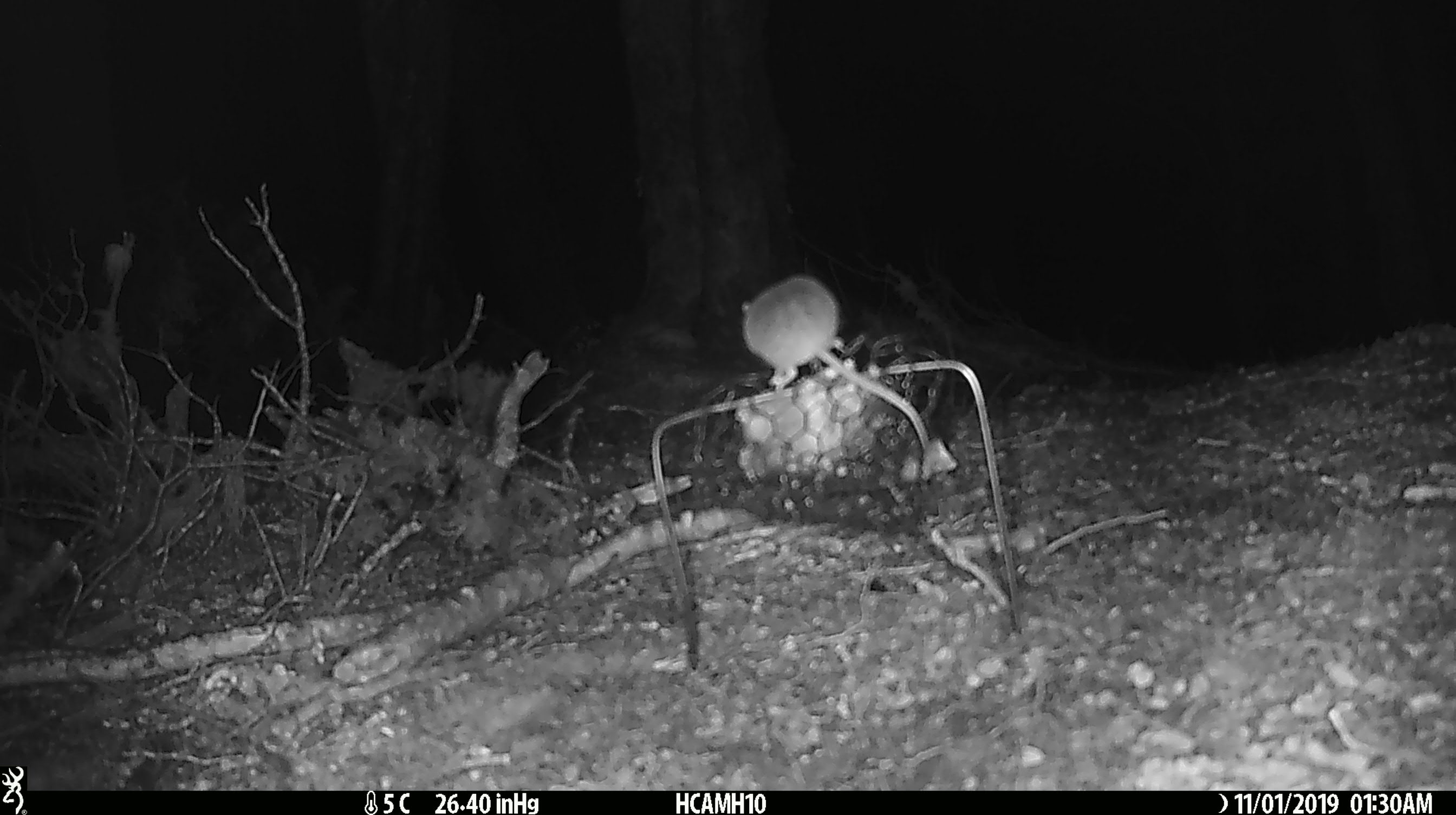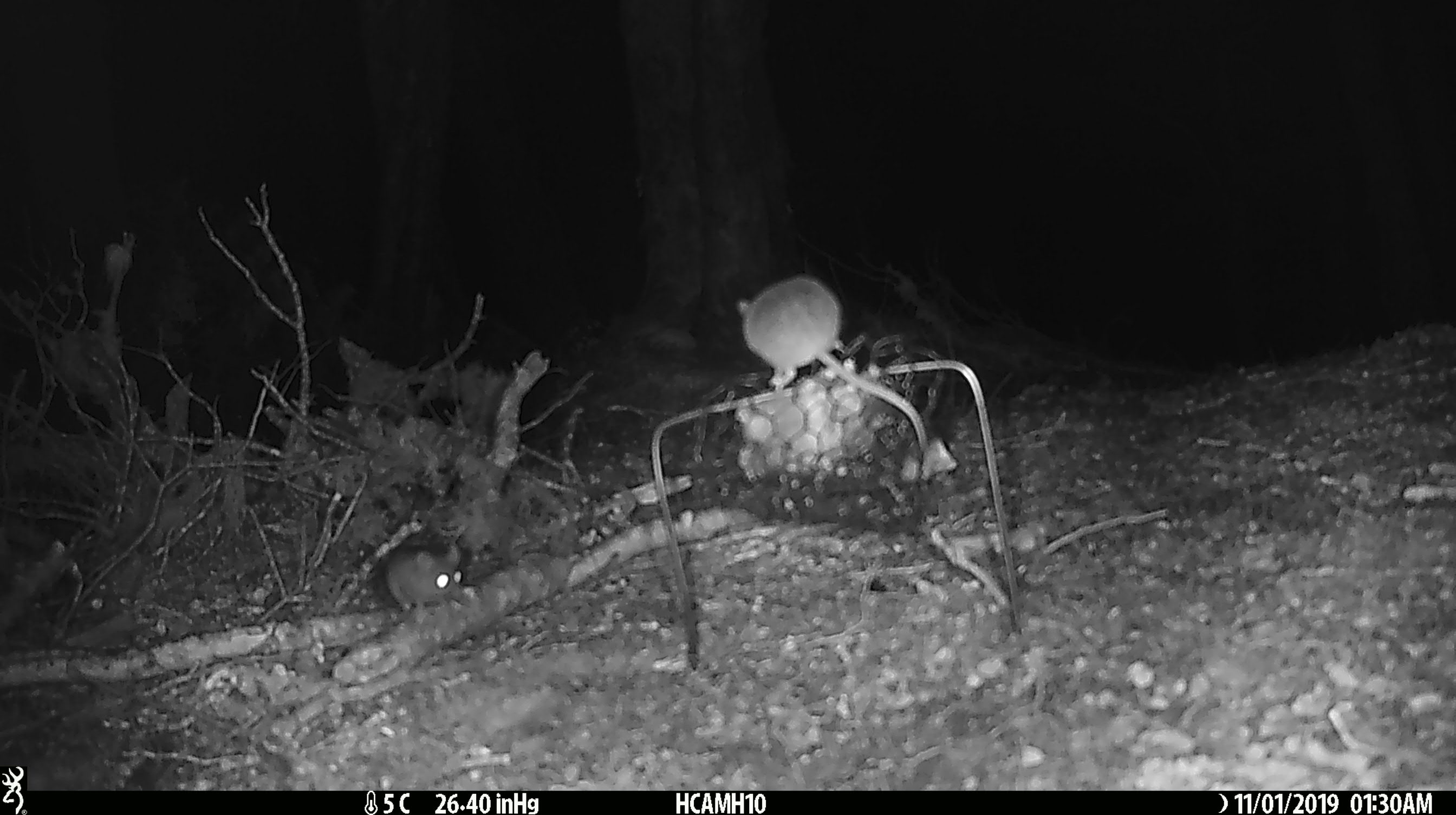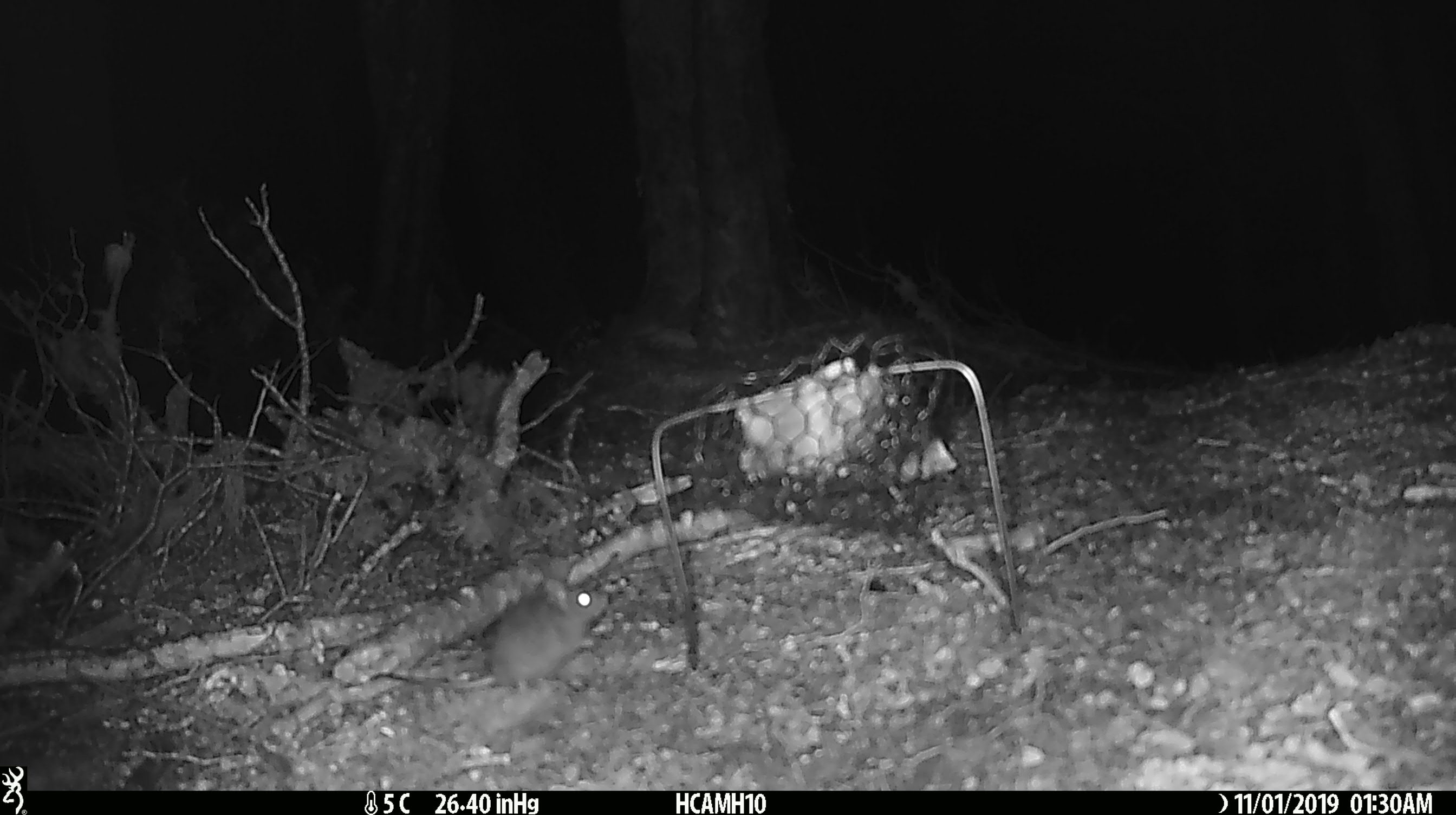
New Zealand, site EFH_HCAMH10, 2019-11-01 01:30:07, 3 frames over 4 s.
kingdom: Animalia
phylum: Chordata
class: Mammalia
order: Rodentia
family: Muridae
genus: Mus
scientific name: Mus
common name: mouse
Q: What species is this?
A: Mouse (Mus).